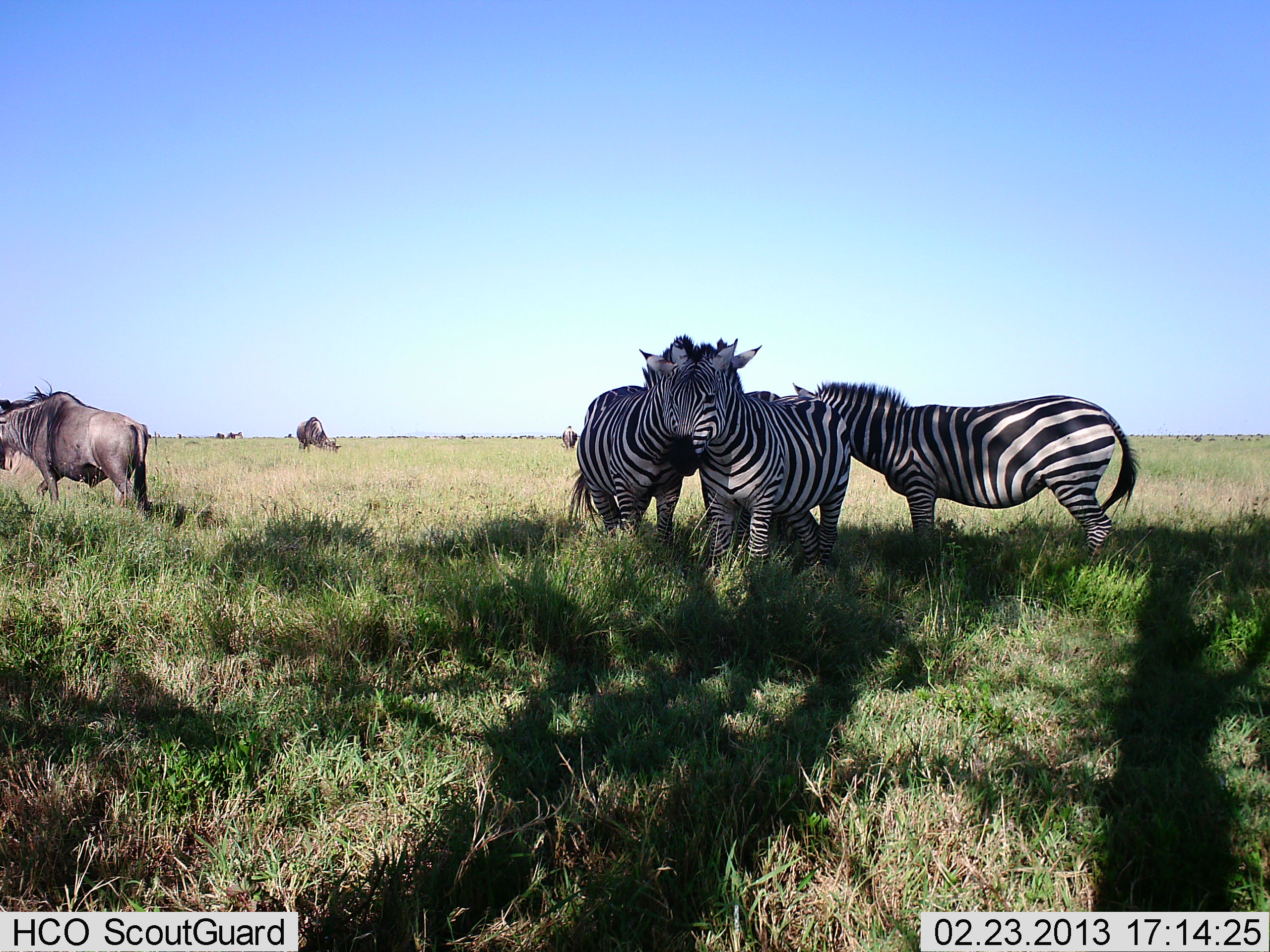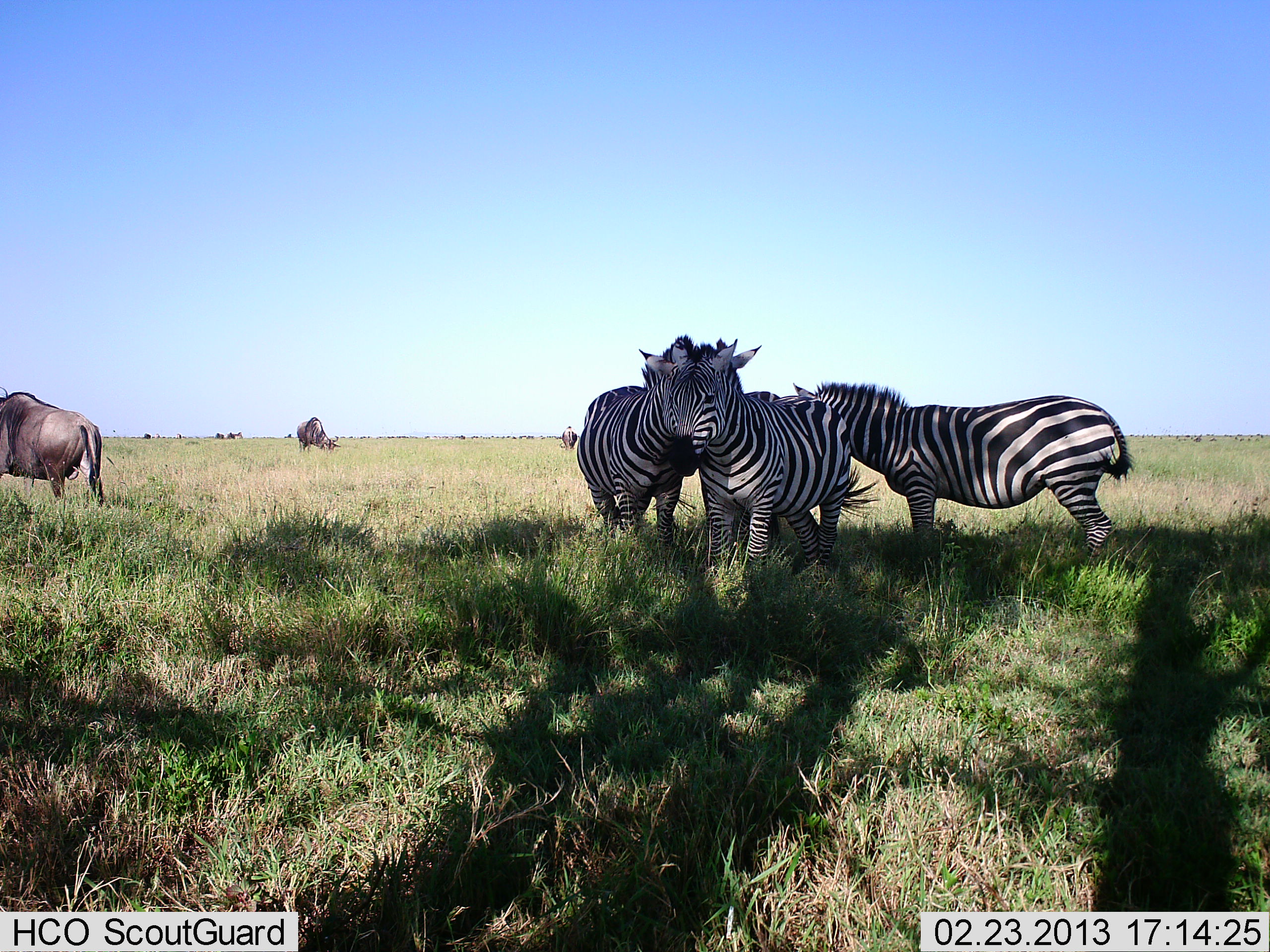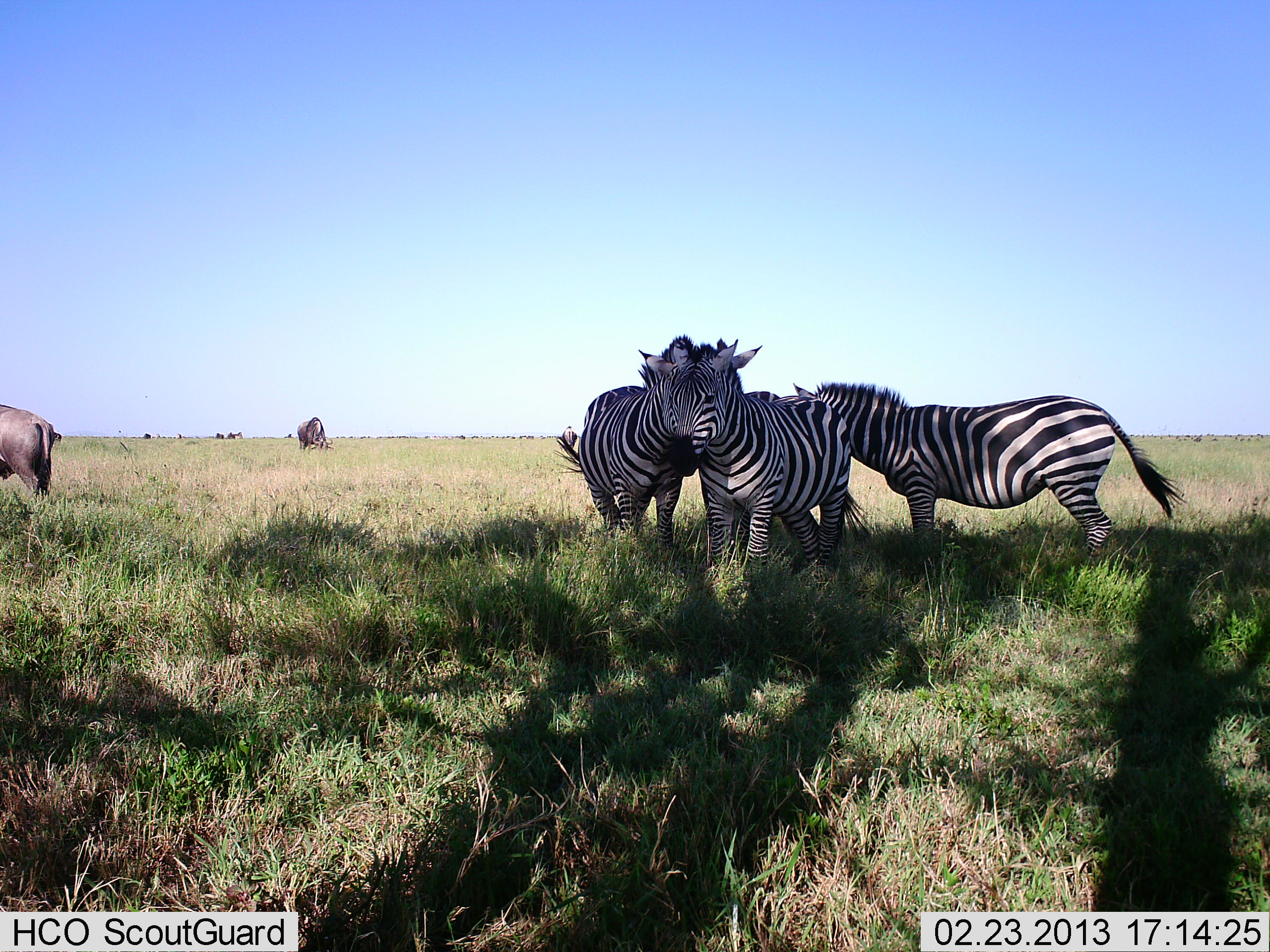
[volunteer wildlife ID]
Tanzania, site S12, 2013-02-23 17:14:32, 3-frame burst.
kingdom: Animalia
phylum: Chordata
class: Mammalia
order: Artiodactyla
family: Bovidae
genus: Connochaetes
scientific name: Connochaetes taurinus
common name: blue wildebeest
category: wildebeest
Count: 3.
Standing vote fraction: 58%.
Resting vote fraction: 0%.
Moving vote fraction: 37%.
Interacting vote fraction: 0%.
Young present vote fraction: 0%.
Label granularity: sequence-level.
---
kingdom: Animalia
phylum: Chordata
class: Mammalia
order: Perissodactyla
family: Equidae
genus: Equus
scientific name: Equus quagga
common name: plains zebra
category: zebra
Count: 3.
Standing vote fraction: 82%.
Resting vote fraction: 5%.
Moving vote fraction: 0%.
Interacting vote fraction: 59%.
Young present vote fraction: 0%.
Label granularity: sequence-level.